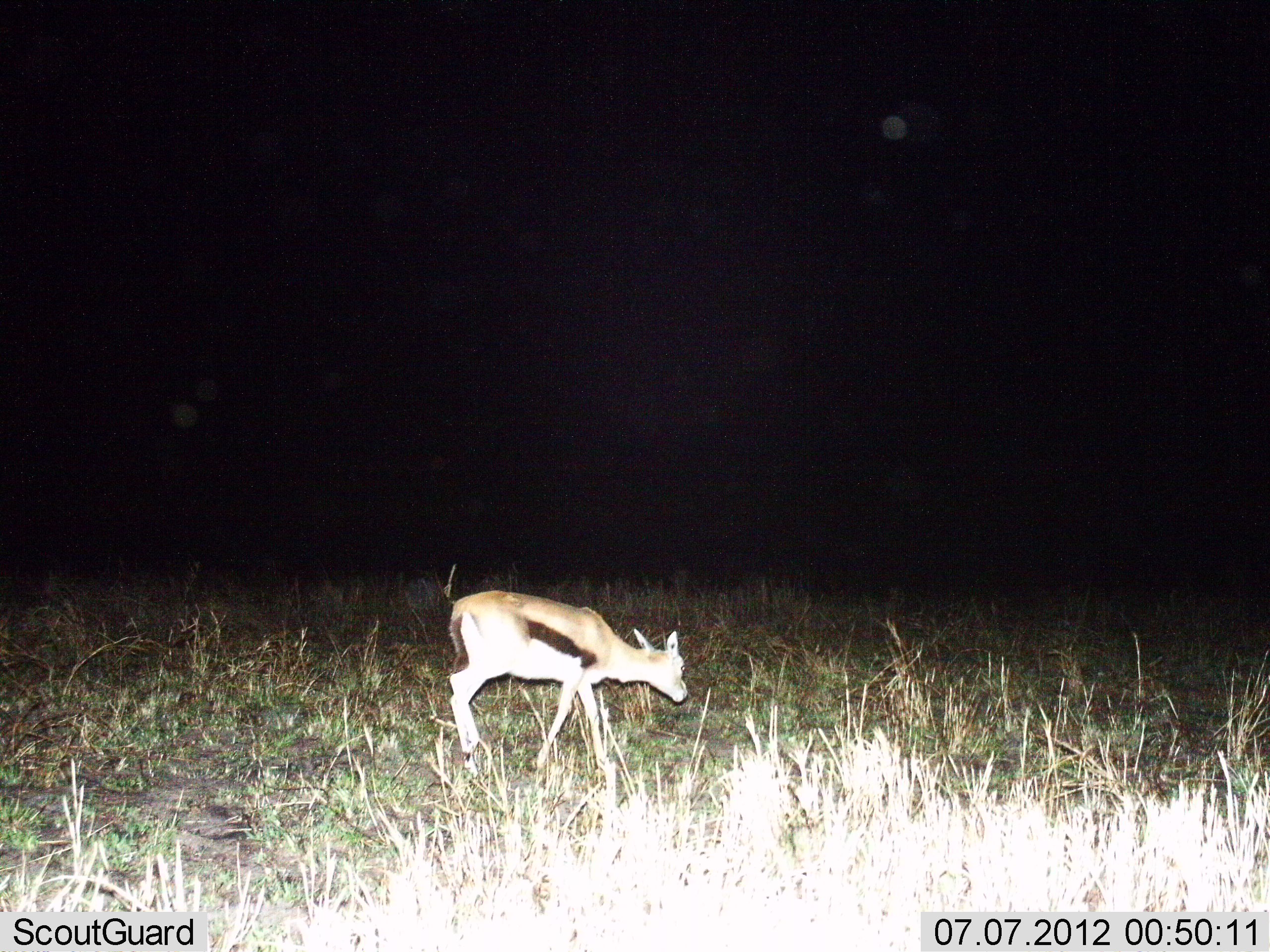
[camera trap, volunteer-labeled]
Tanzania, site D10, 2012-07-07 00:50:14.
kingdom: Animalia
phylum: Chordata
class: Mammalia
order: Artiodactyla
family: Bovidae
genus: Eudorcas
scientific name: Eudorcas thomsonii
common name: thomson's gazelle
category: gazellethomsons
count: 1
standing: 0%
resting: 0%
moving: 90%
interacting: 0%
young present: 10%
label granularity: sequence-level